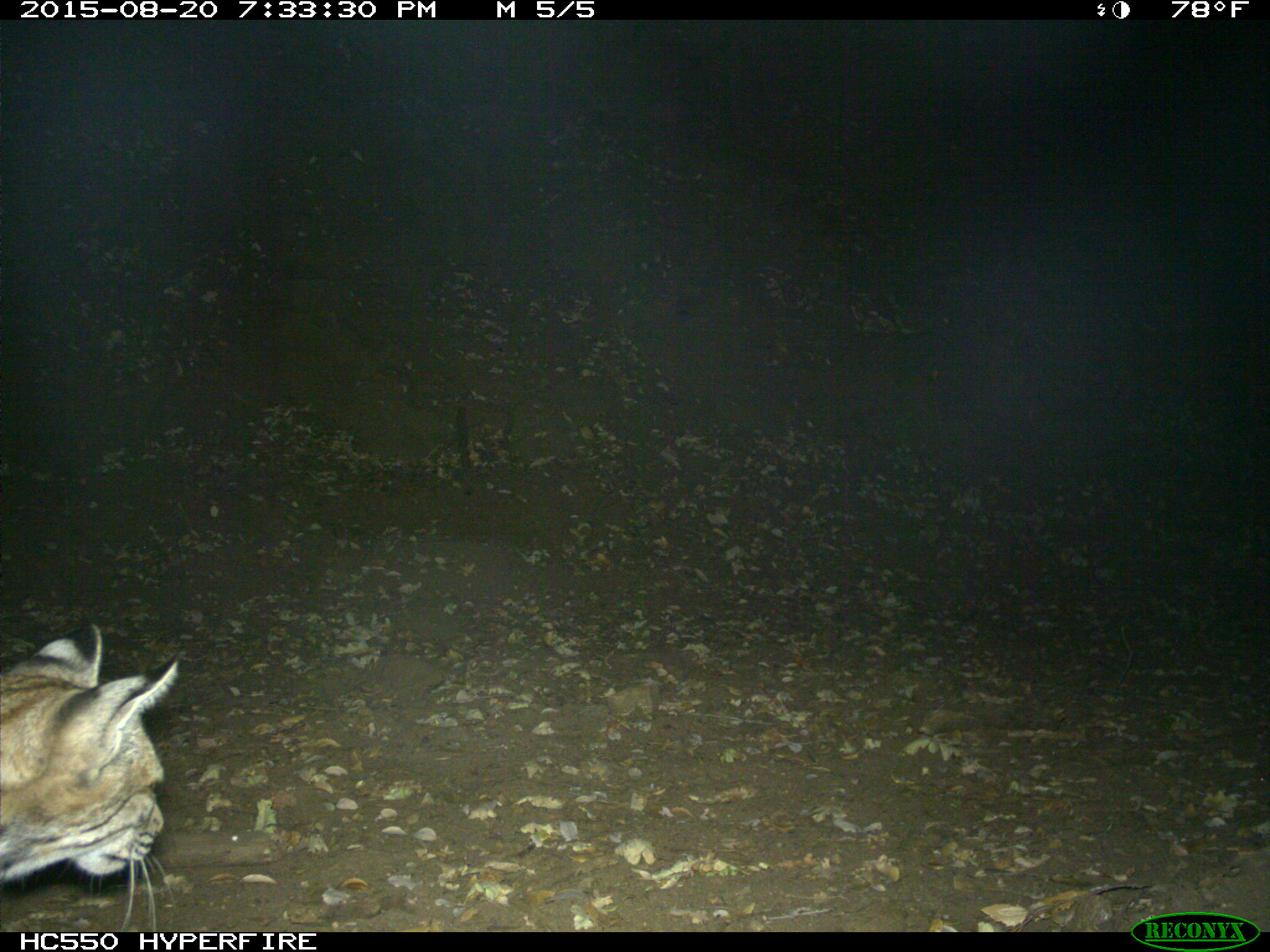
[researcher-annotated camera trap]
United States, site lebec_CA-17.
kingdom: Animalia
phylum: Chordata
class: Mammalia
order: Carnivora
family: Felidae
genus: Lynx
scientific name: Lynx rufus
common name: bobcat